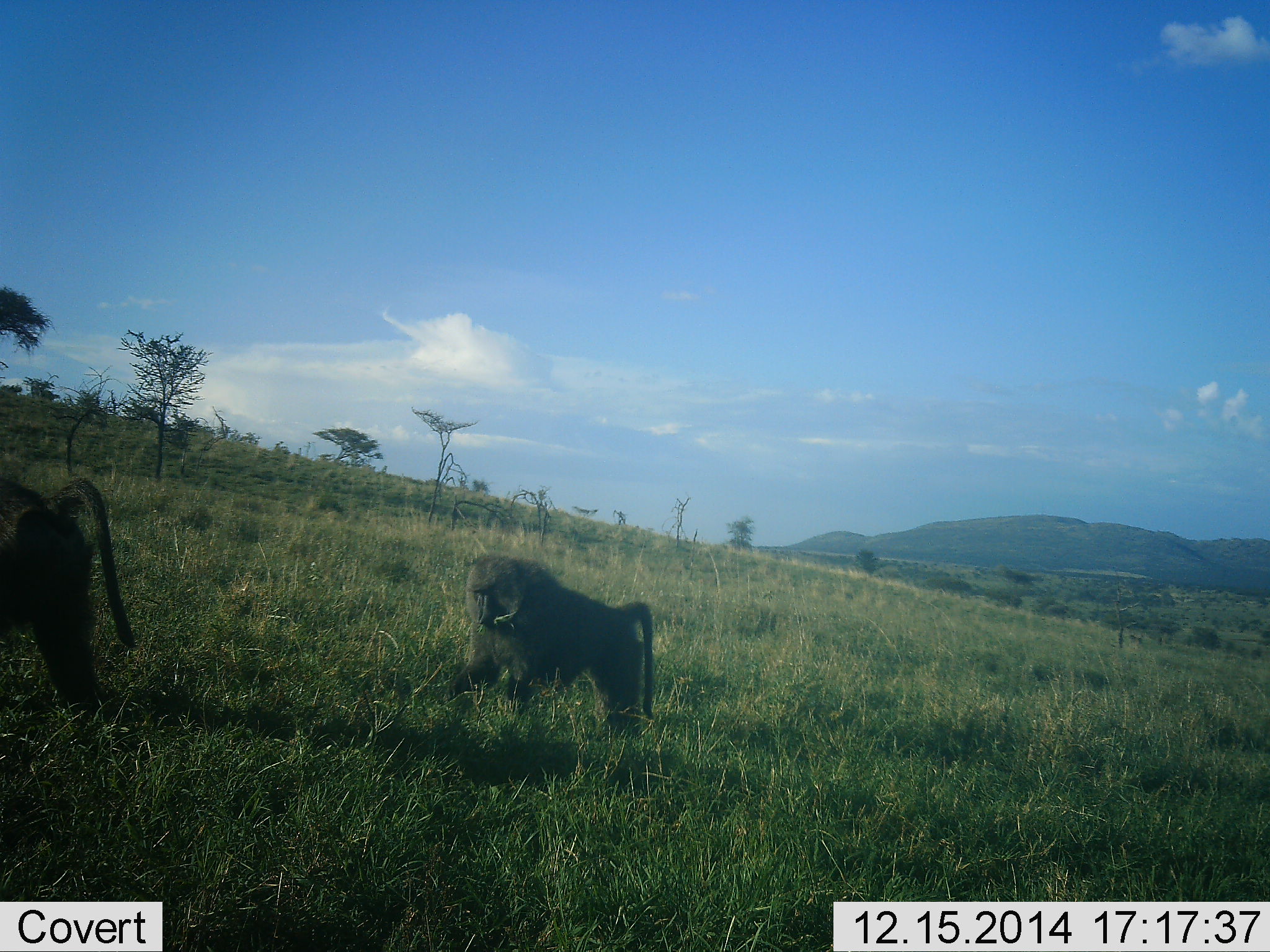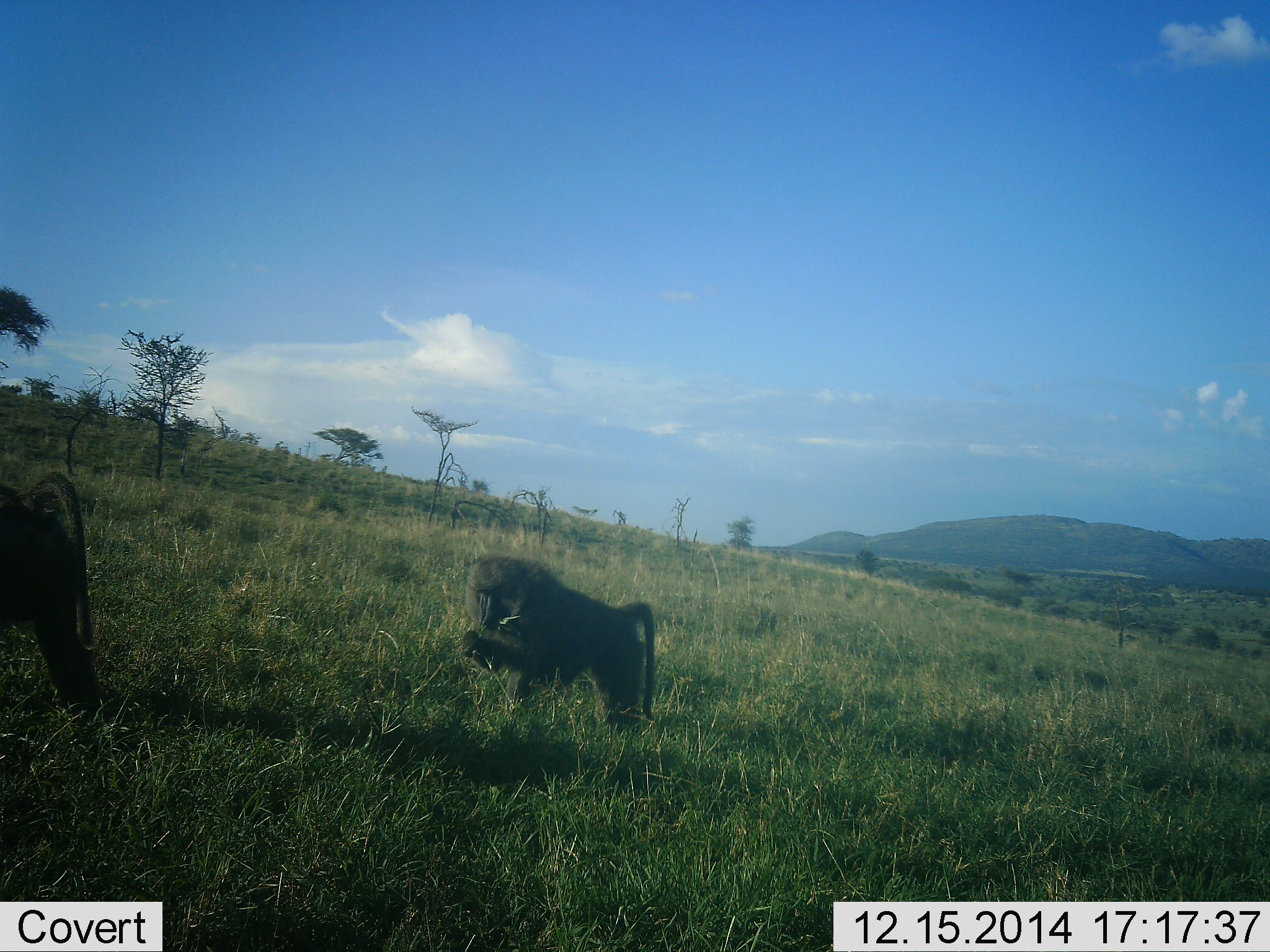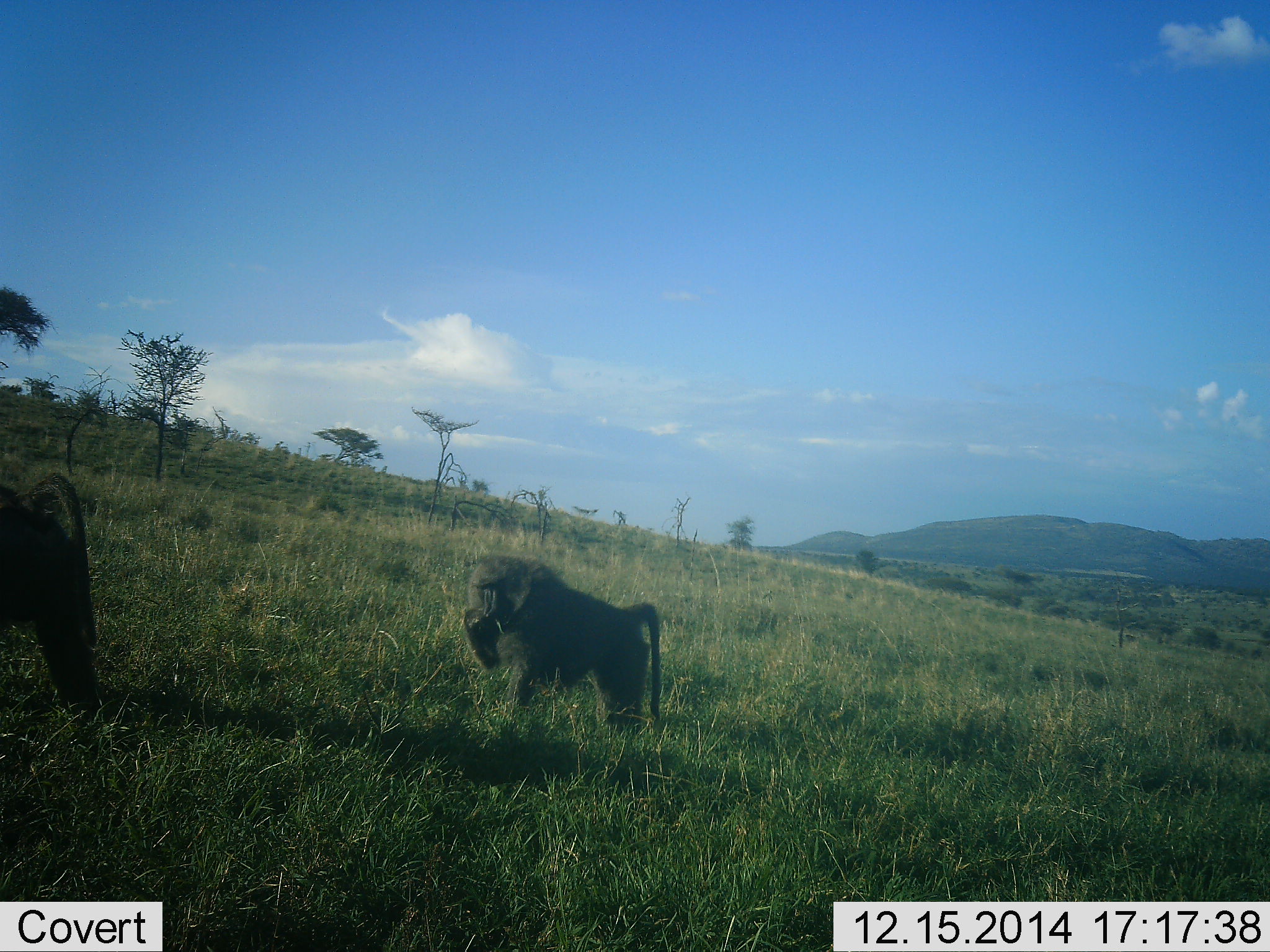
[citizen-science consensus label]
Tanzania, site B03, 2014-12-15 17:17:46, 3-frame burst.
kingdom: Animalia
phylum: Chordata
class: Mammalia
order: Primates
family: Cercopithecidae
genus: Papio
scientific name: Papio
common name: baboon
Baboon (Papio), count 2. Behavior (volunteer vote fractions): standing 20%, resting 20%, moving 20%, interacting 0%. Young present (vote fraction): 0%. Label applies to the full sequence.